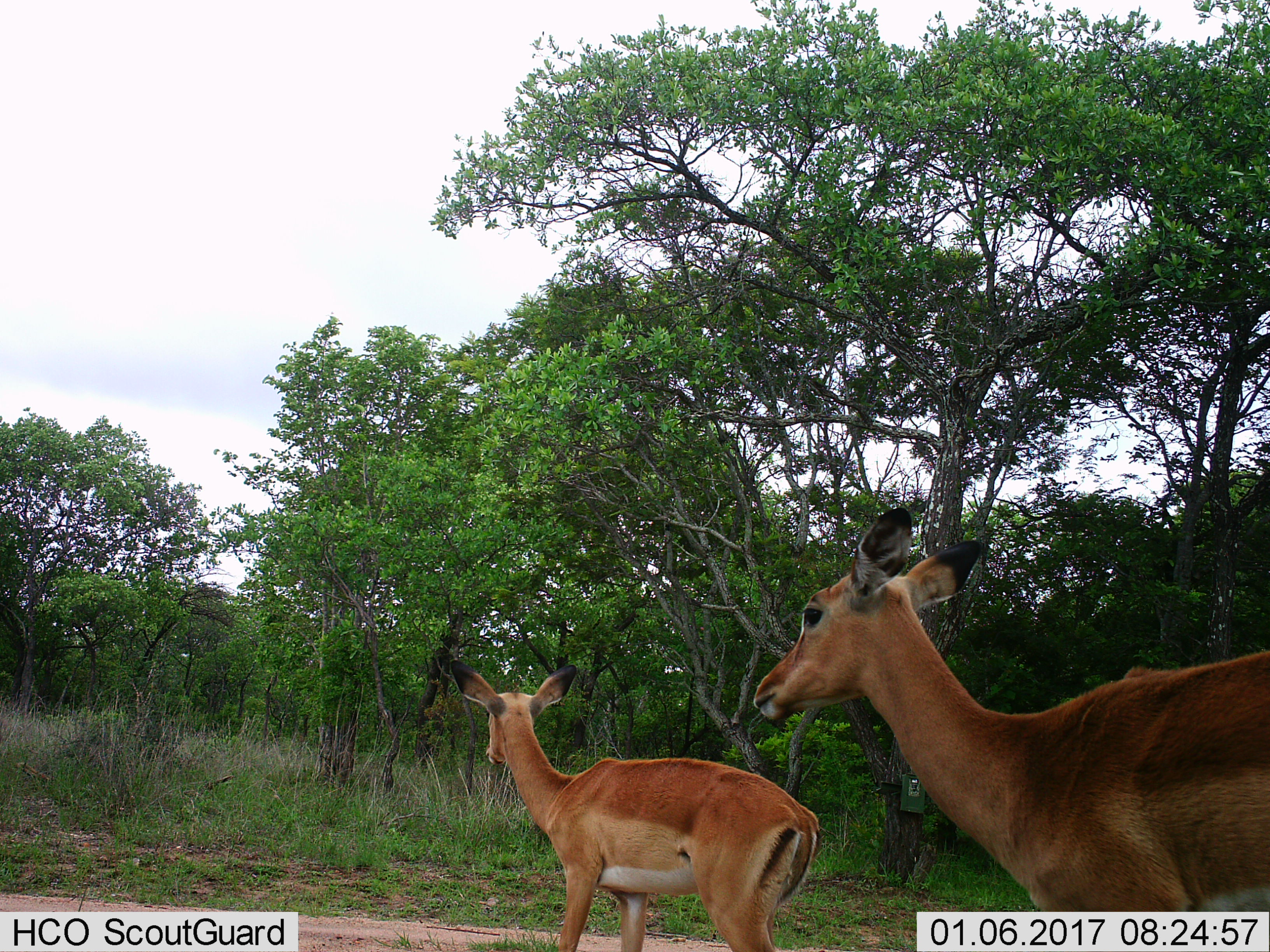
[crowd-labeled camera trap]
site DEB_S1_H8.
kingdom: Animalia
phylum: Chordata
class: Mammalia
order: Artiodactyla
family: Bovidae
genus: Aepyceros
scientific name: Aepyceros melampus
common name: impala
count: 2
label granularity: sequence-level